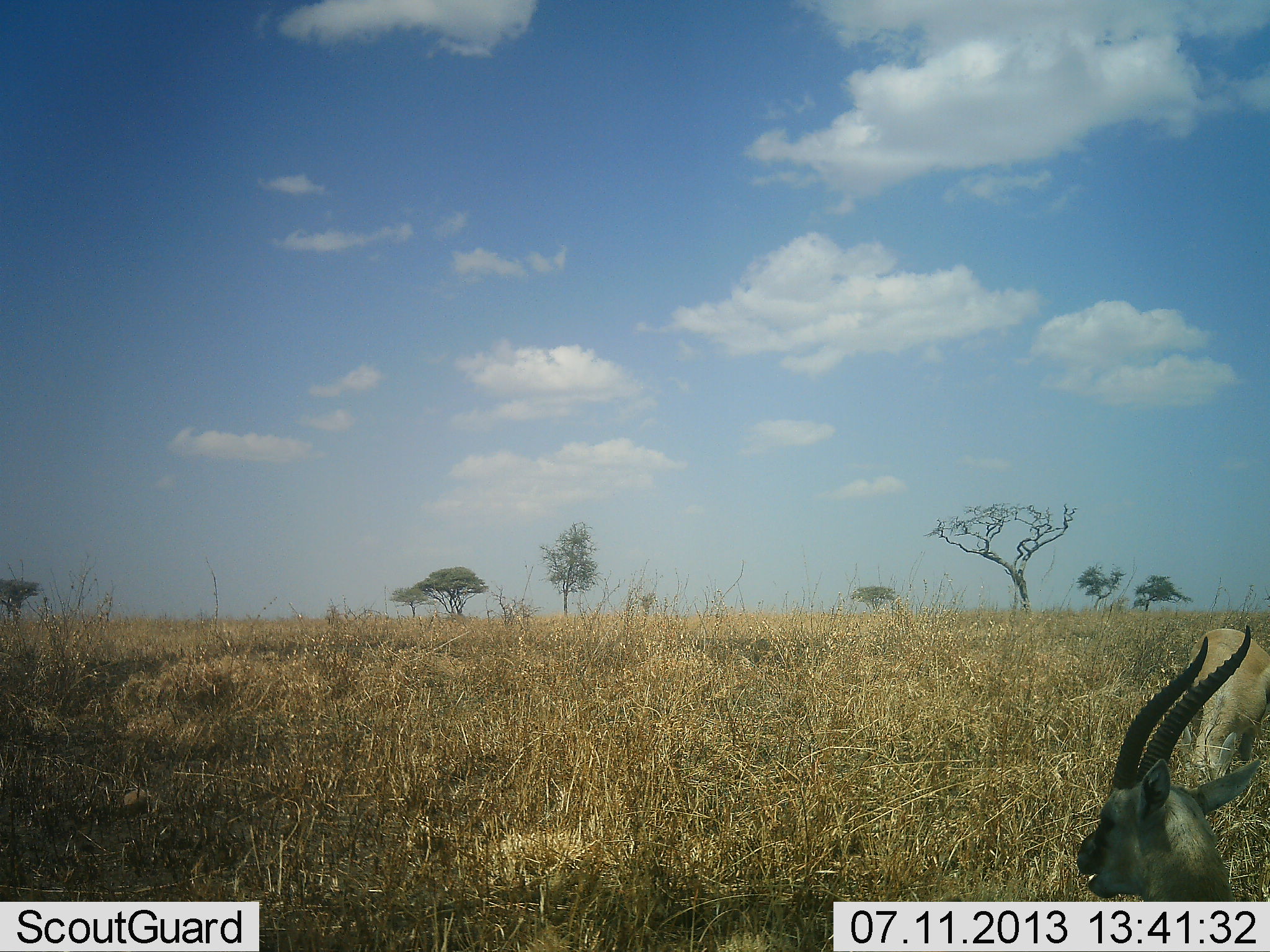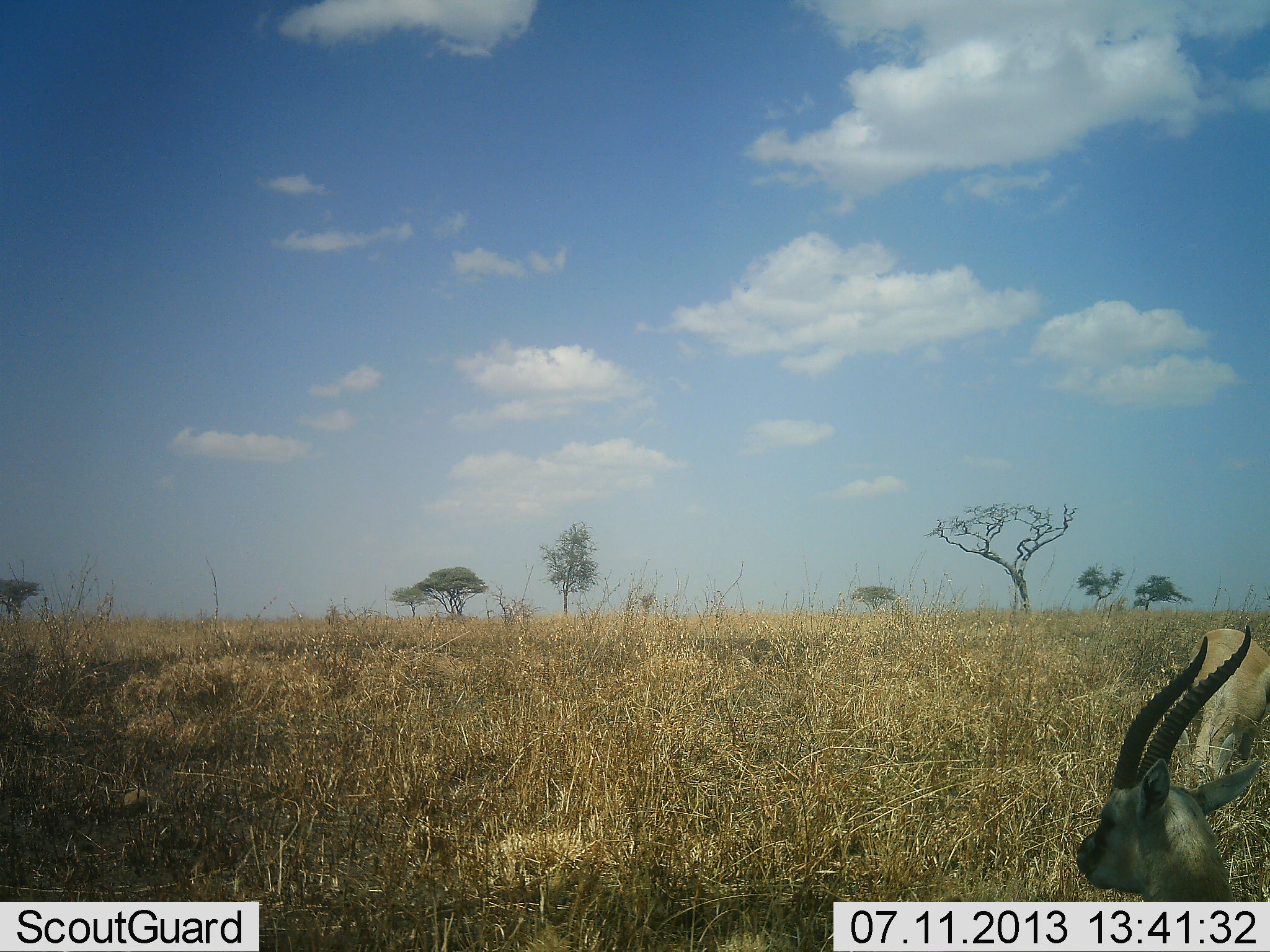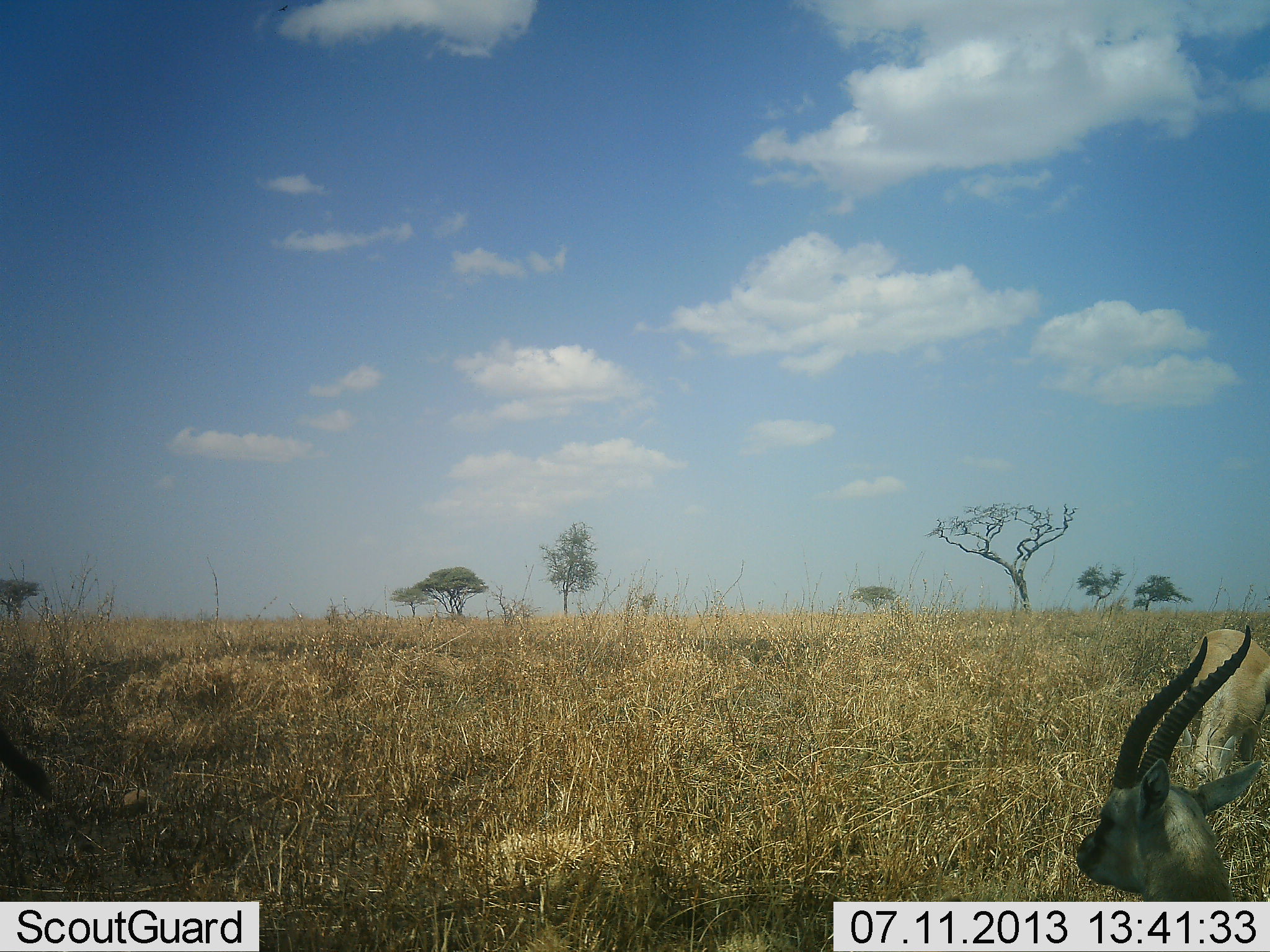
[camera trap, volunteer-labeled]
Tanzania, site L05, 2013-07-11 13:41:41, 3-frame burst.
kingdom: Animalia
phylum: Chordata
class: Mammalia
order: Artiodactyla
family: Bovidae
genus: Eudorcas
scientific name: Eudorcas thomsonii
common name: thomson's gazelle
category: gazellethomsons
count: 2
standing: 67%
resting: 25%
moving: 17%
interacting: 0%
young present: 0%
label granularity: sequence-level